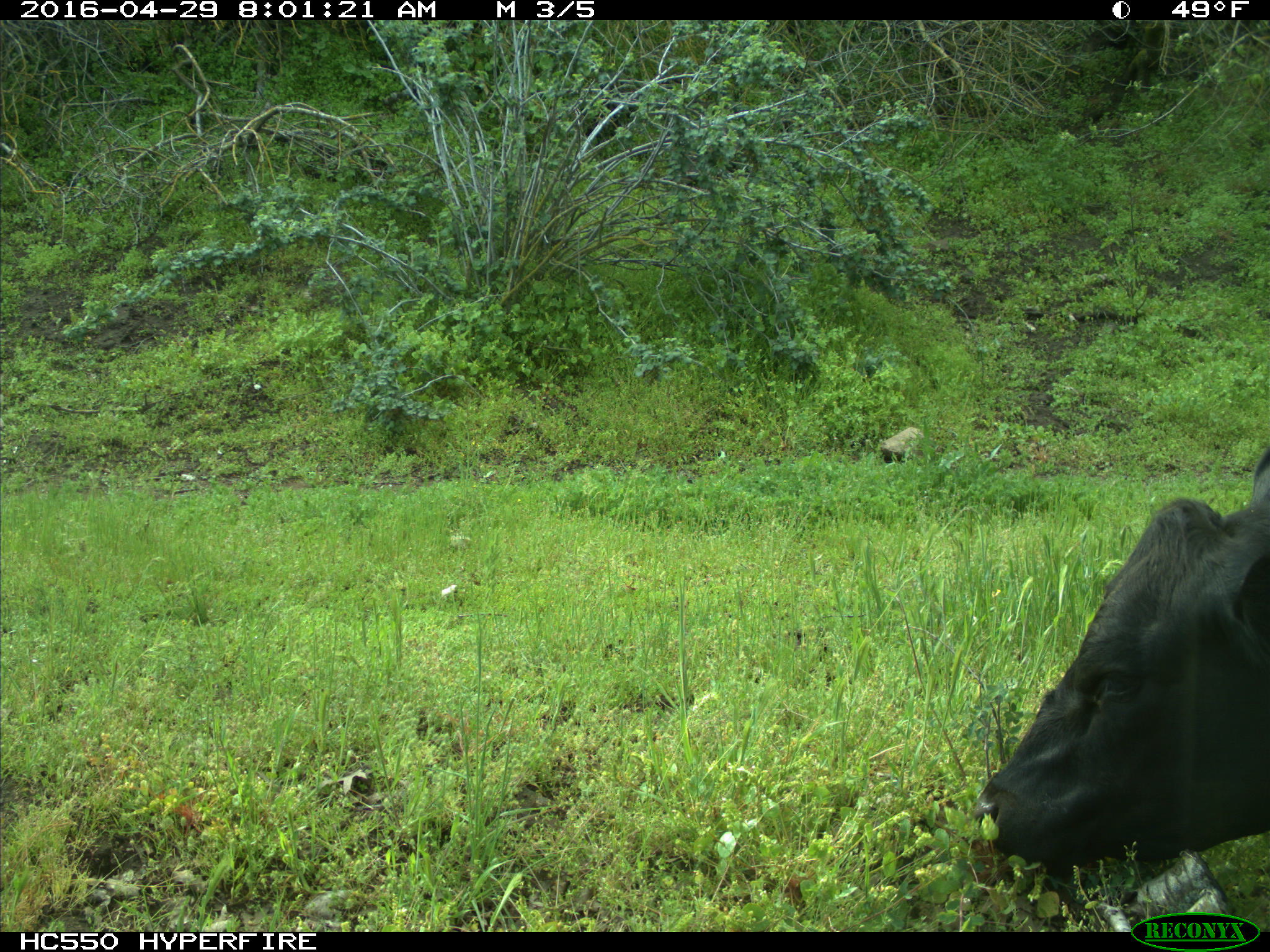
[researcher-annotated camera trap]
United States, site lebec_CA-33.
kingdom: Animalia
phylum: Chordata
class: Mammalia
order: Artiodactyla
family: Bovidae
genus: Bos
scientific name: Bos taurus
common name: domestic cow